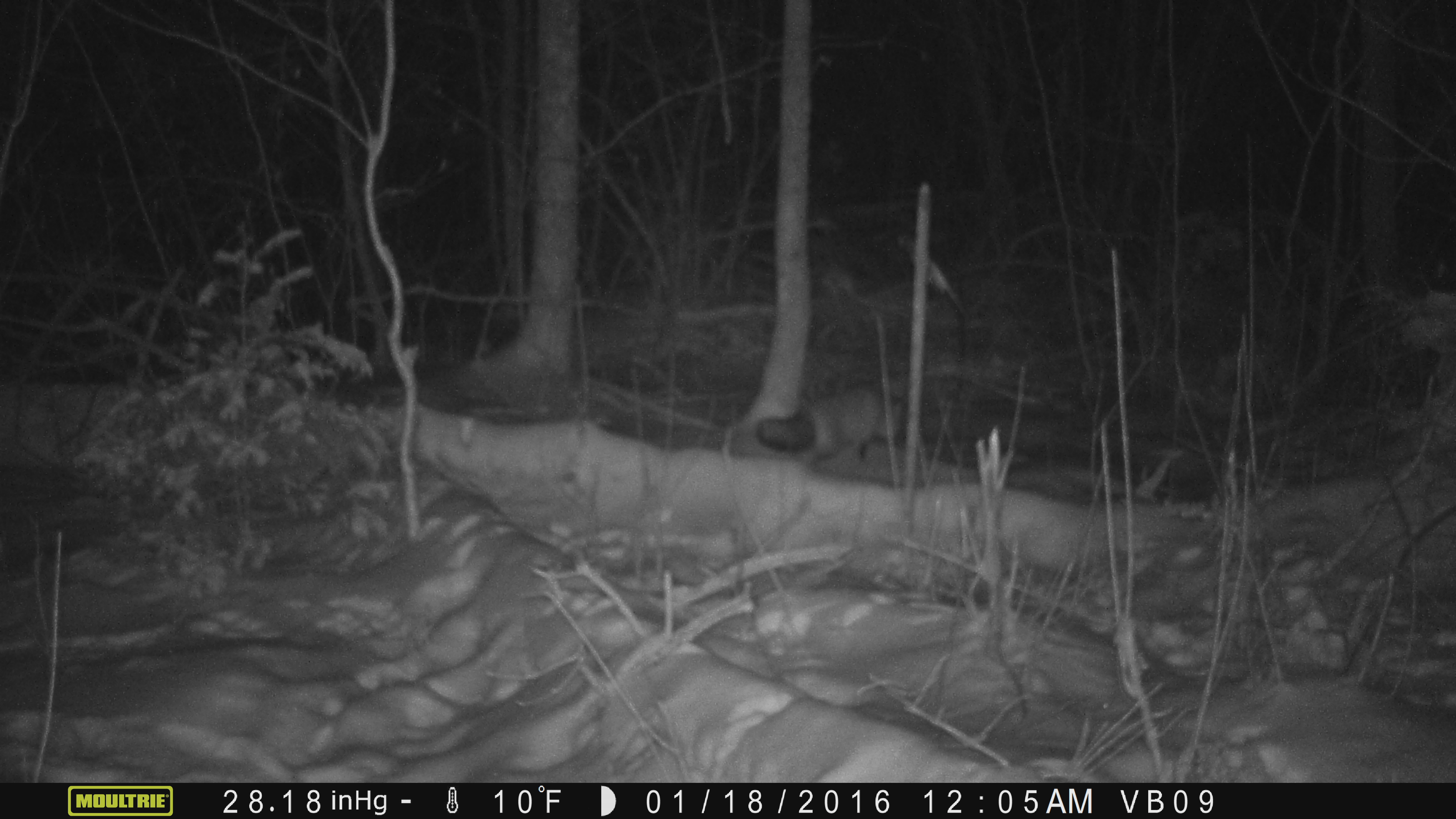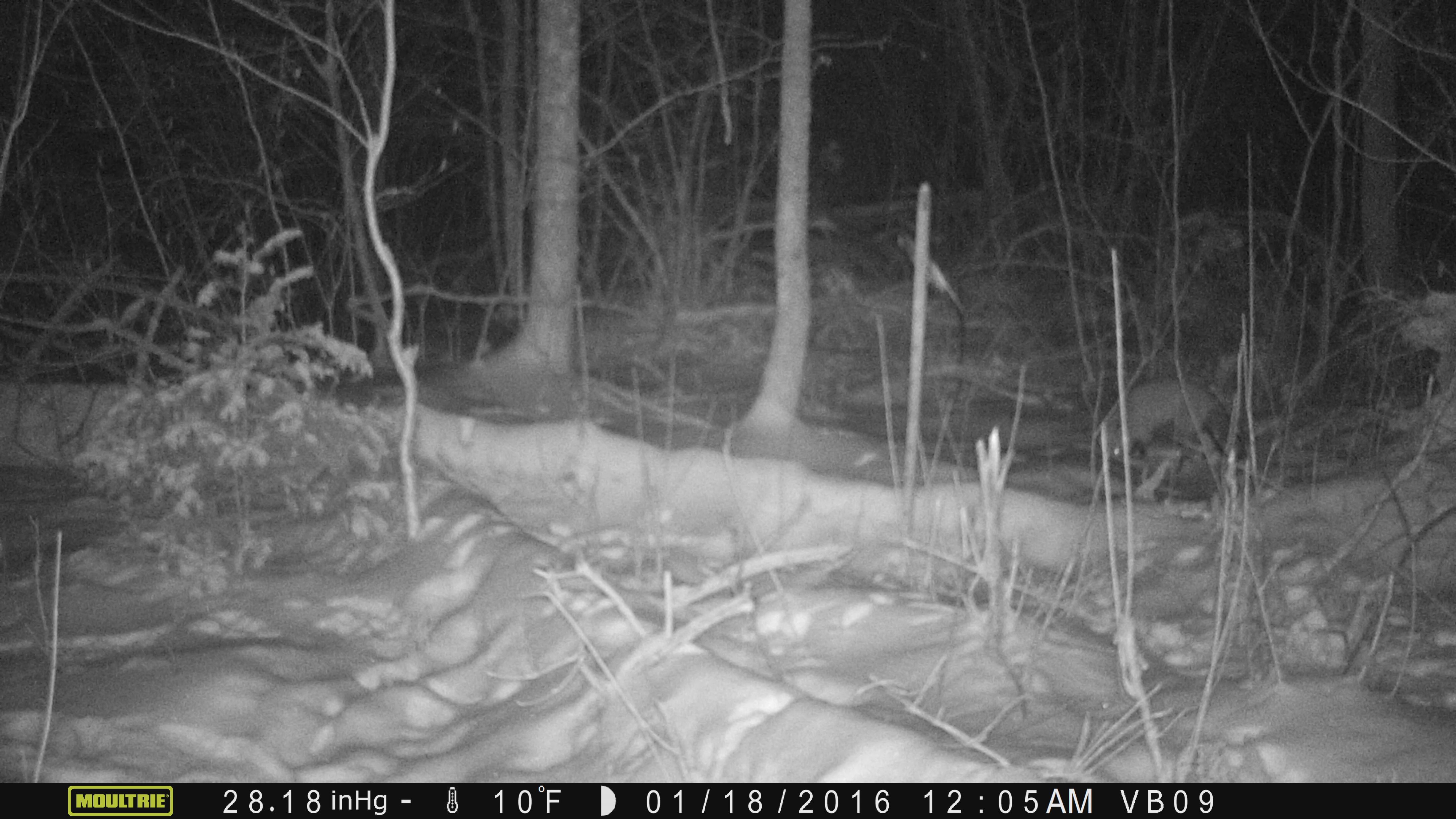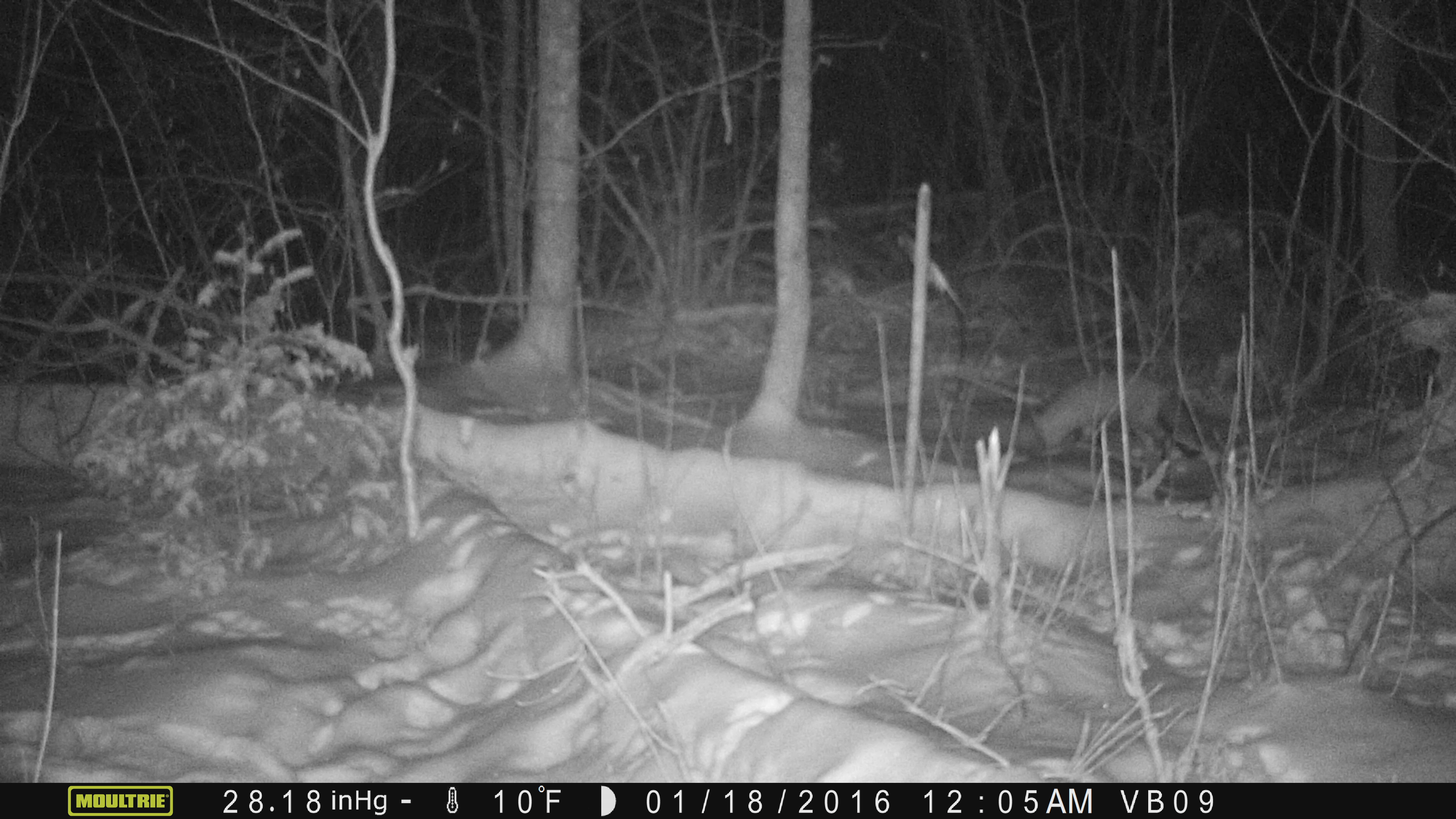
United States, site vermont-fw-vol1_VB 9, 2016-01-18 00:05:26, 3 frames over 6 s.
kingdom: Animalia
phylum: Chordata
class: Mammalia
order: Carnivora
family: Canidae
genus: Vulpes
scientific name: Vulpes vulpes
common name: red fox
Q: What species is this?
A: Red fox (Vulpes vulpes).